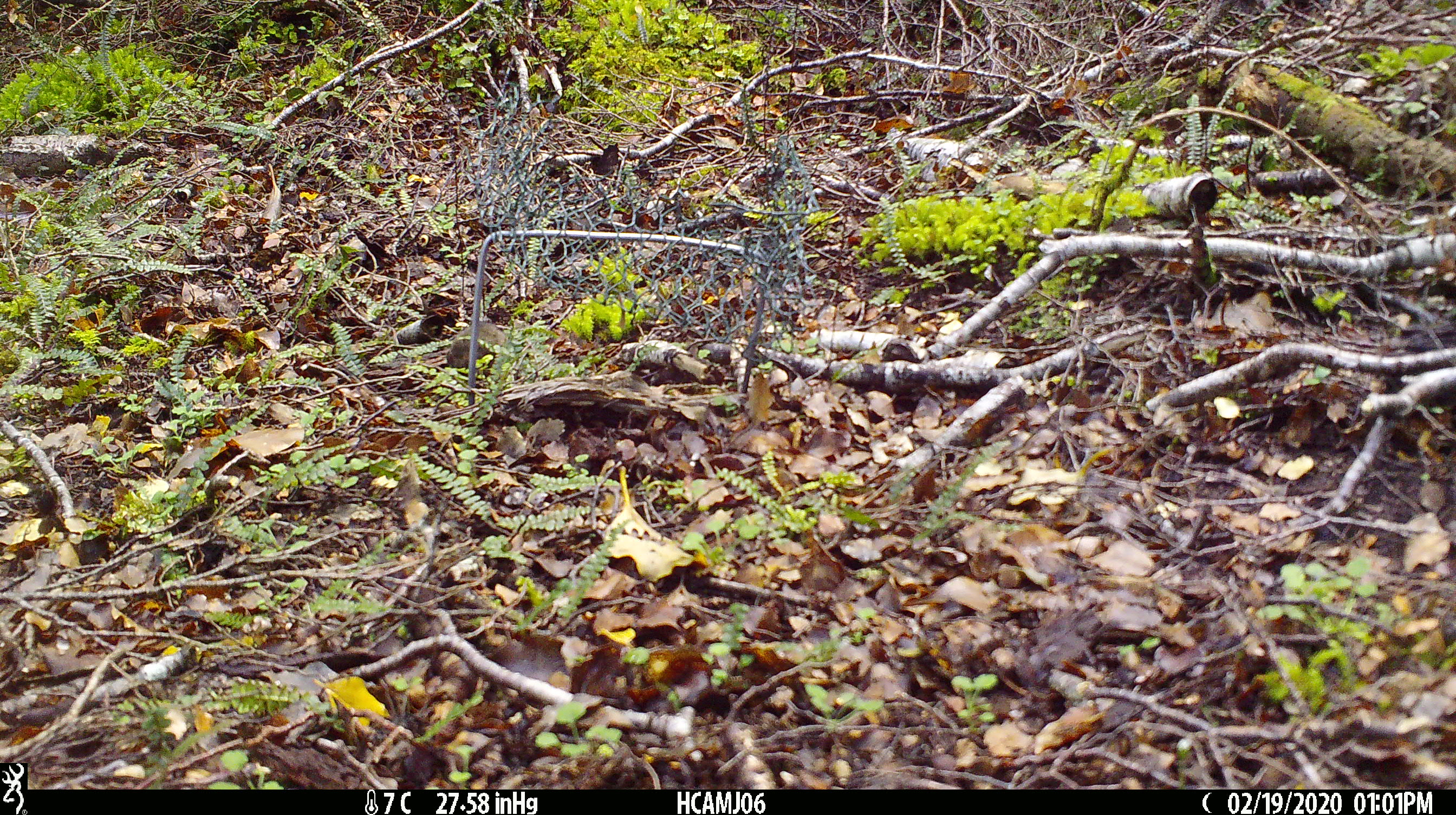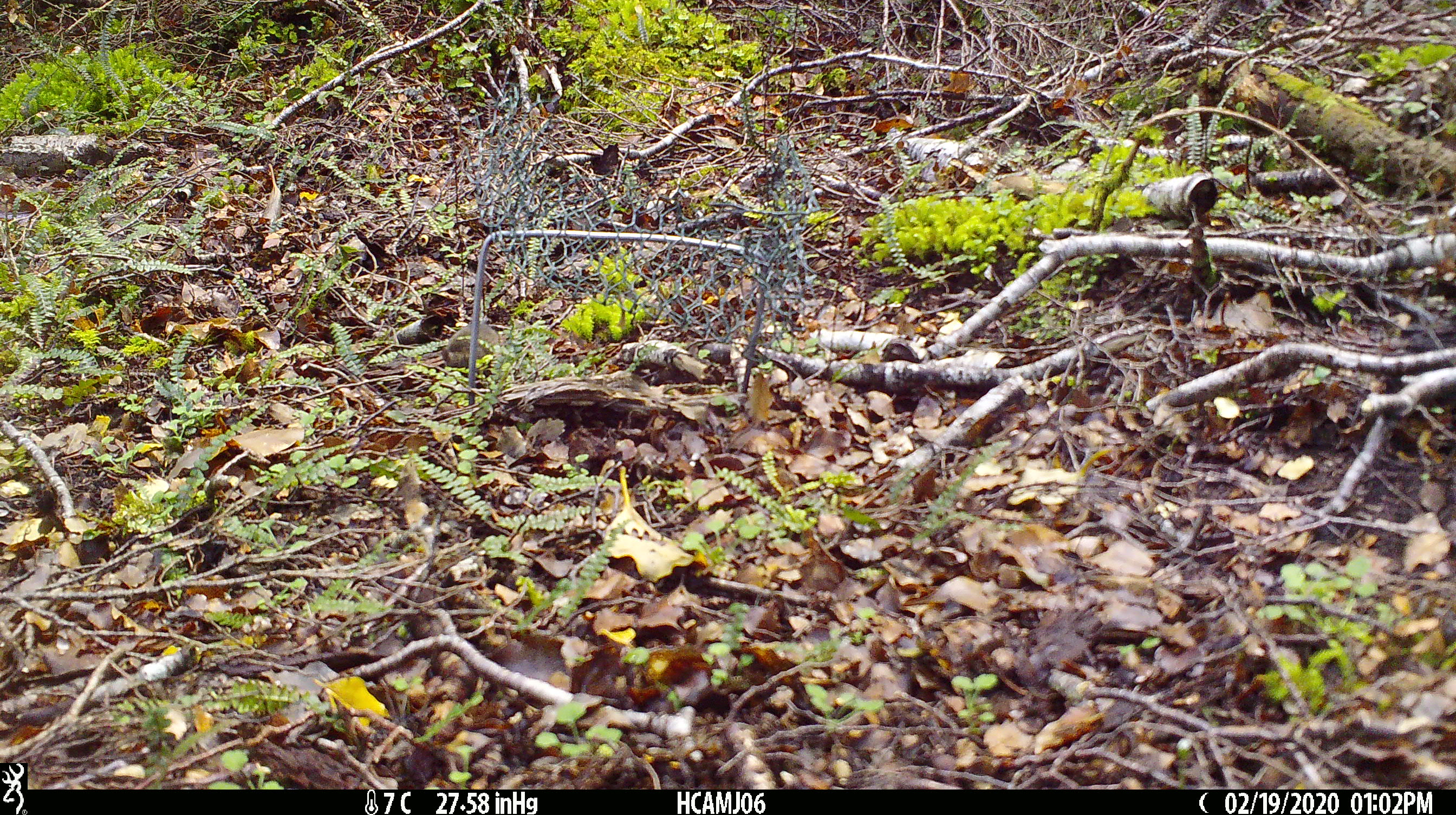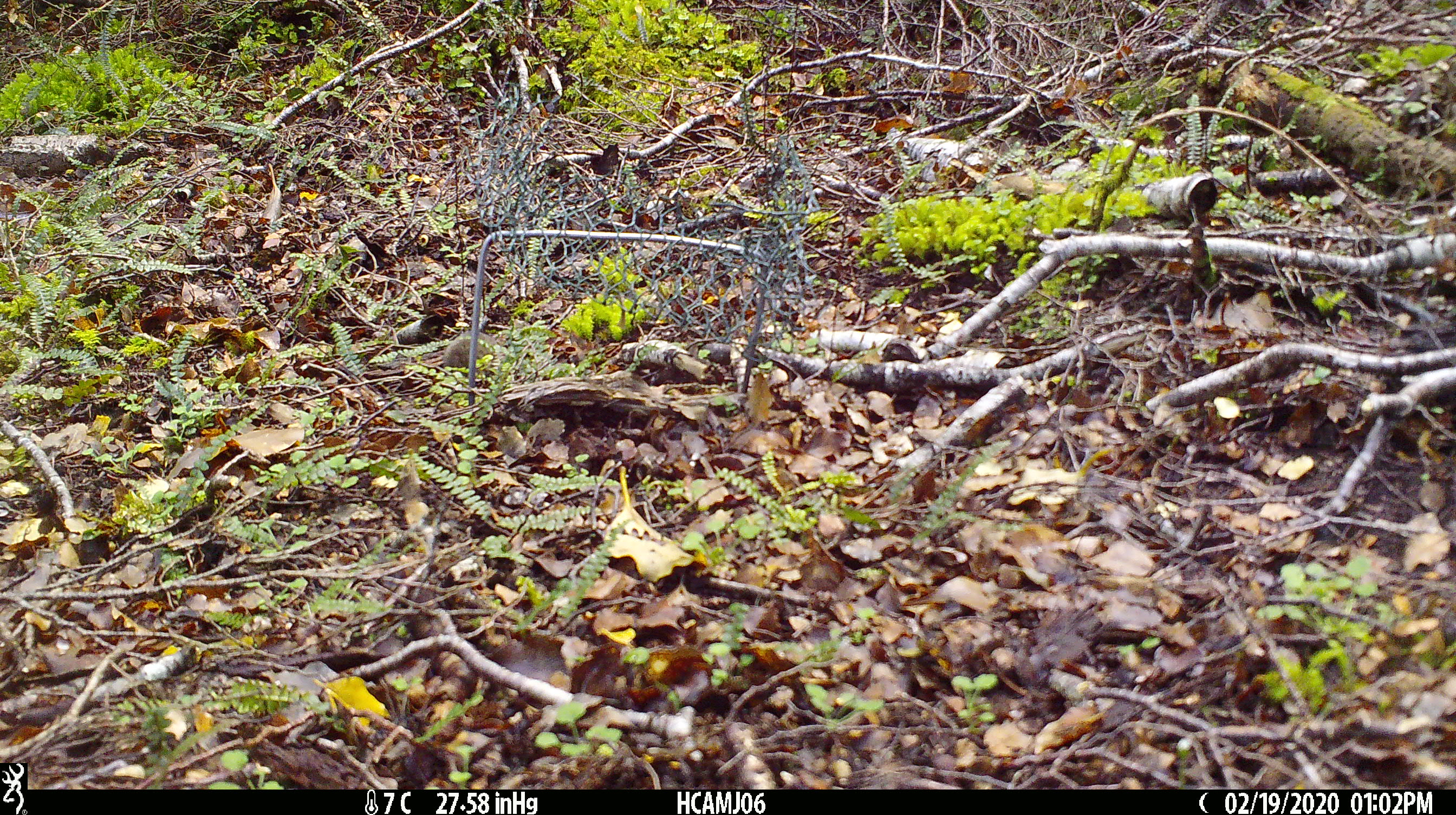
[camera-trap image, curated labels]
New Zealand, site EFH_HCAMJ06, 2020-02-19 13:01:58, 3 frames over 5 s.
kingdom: Animalia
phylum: Chordata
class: Mammalia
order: Rodentia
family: Muridae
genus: Mus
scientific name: Mus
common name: mouse